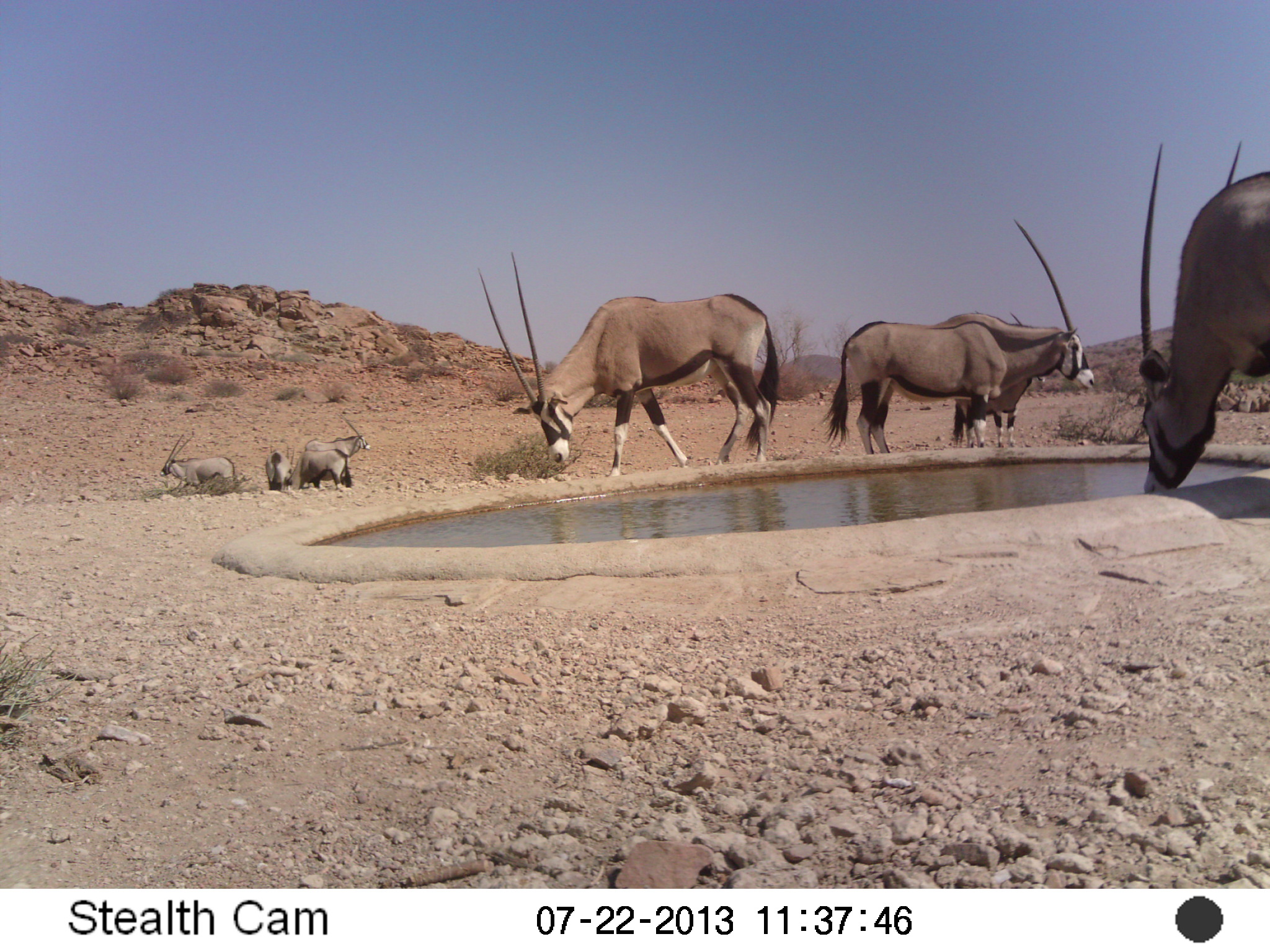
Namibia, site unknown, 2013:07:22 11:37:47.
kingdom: Animalia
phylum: Chordata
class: Mammalia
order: Artiodactyla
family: Bovidae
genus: Oryx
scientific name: Oryx gazella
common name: gemsbok